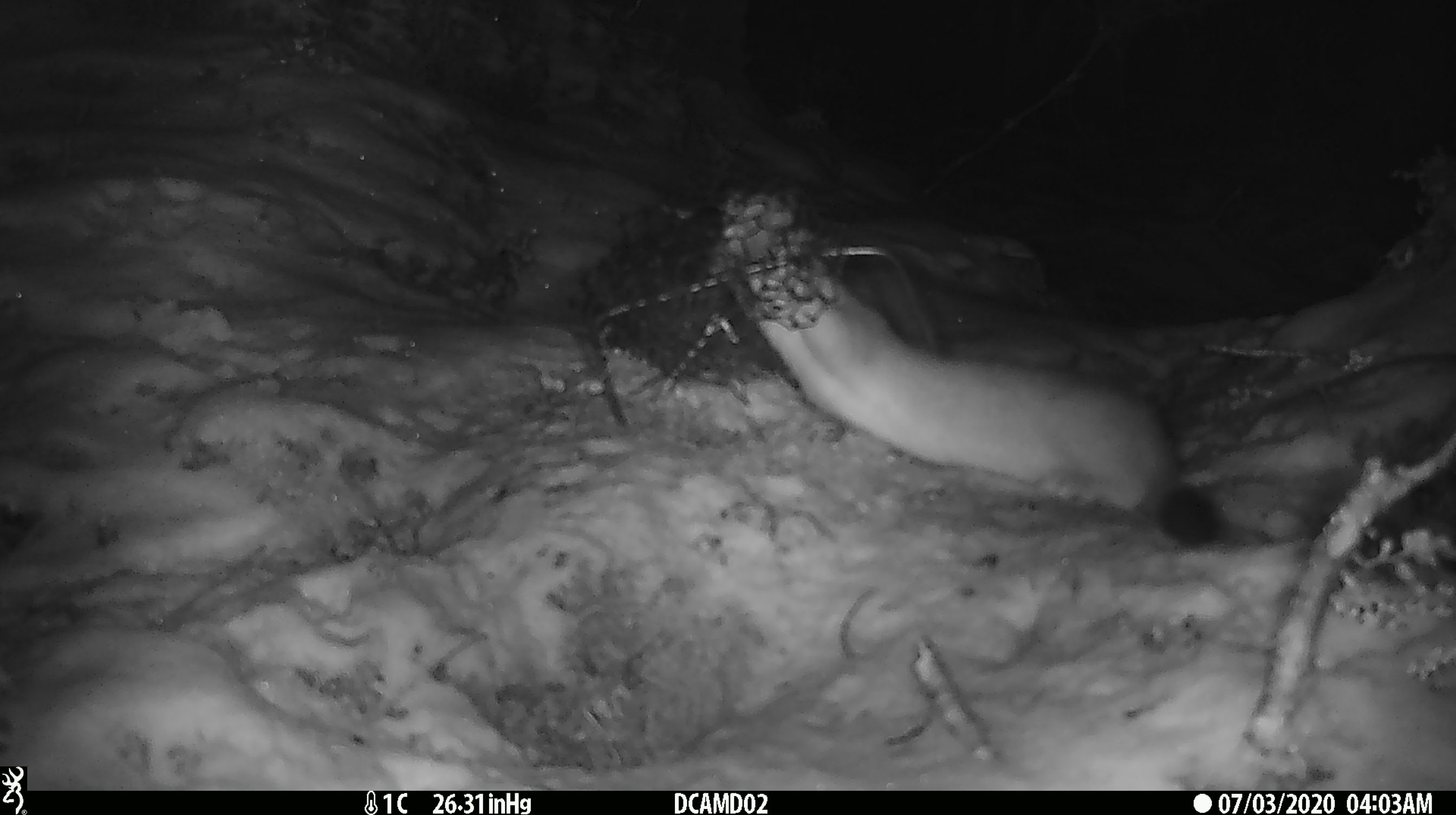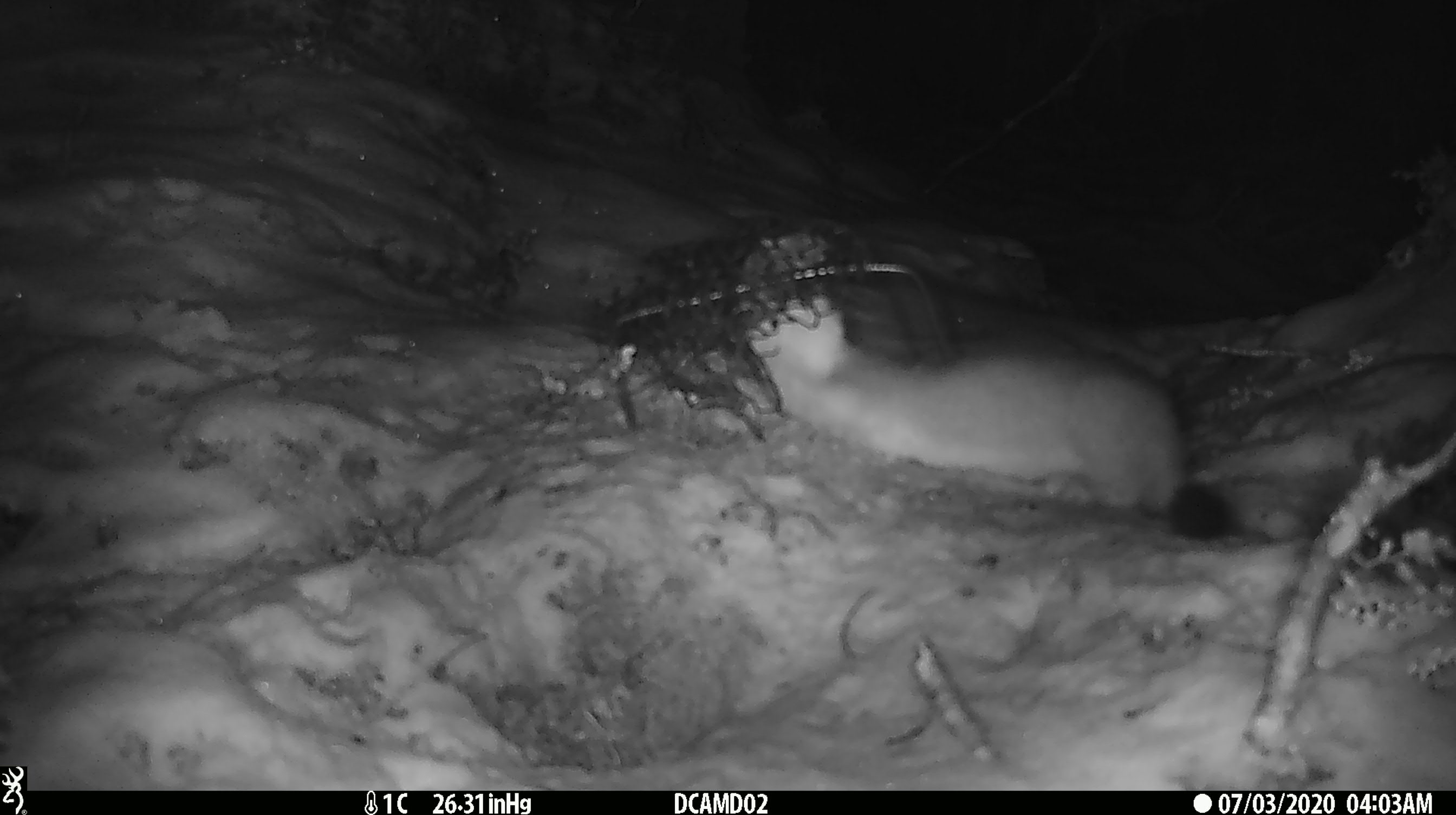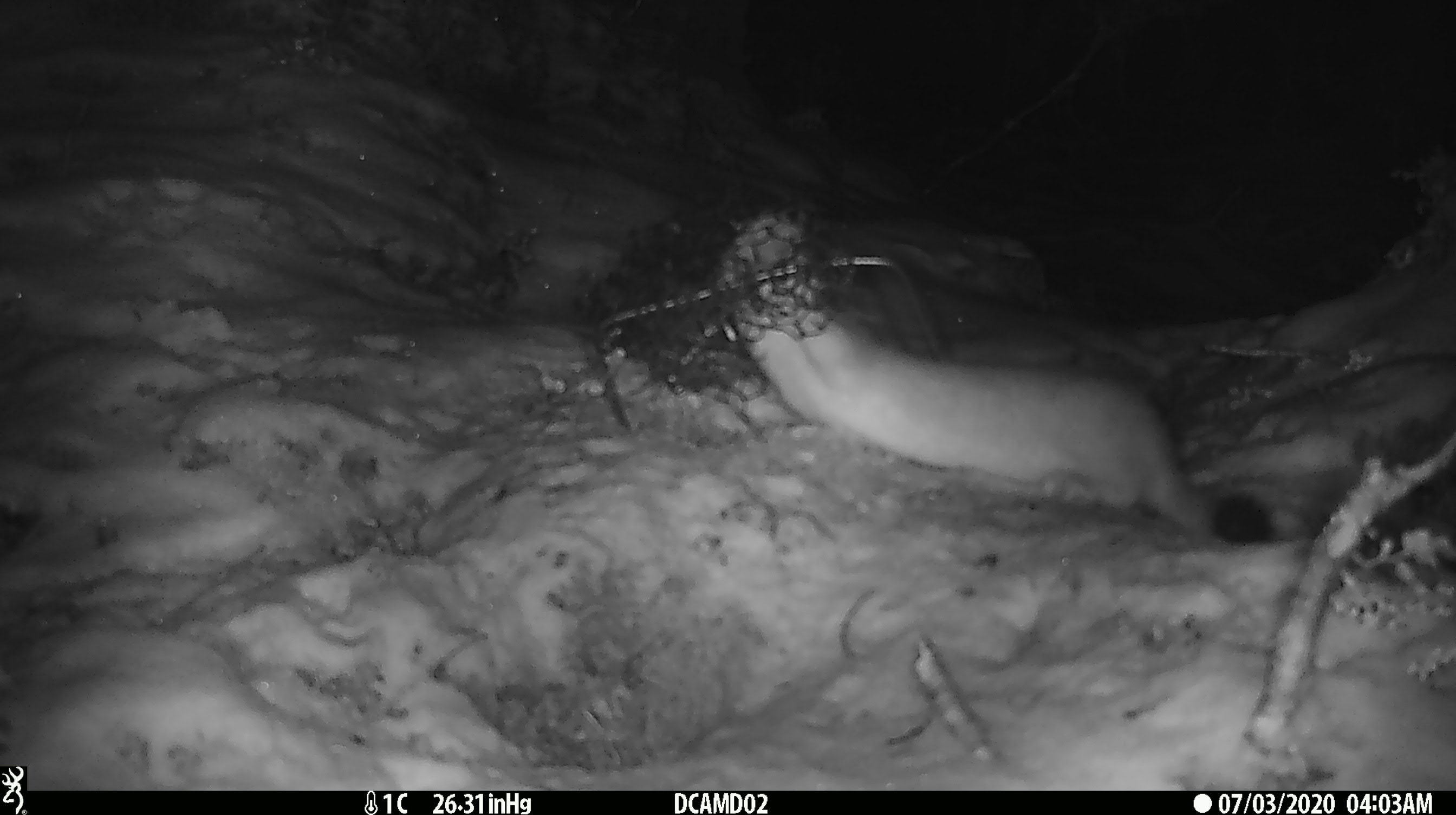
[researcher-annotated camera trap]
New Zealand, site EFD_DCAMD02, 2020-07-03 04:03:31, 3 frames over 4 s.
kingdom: Animalia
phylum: Chordata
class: Mammalia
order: Carnivora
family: Mustelidae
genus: Mustela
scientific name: Mustela erminea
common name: stoat